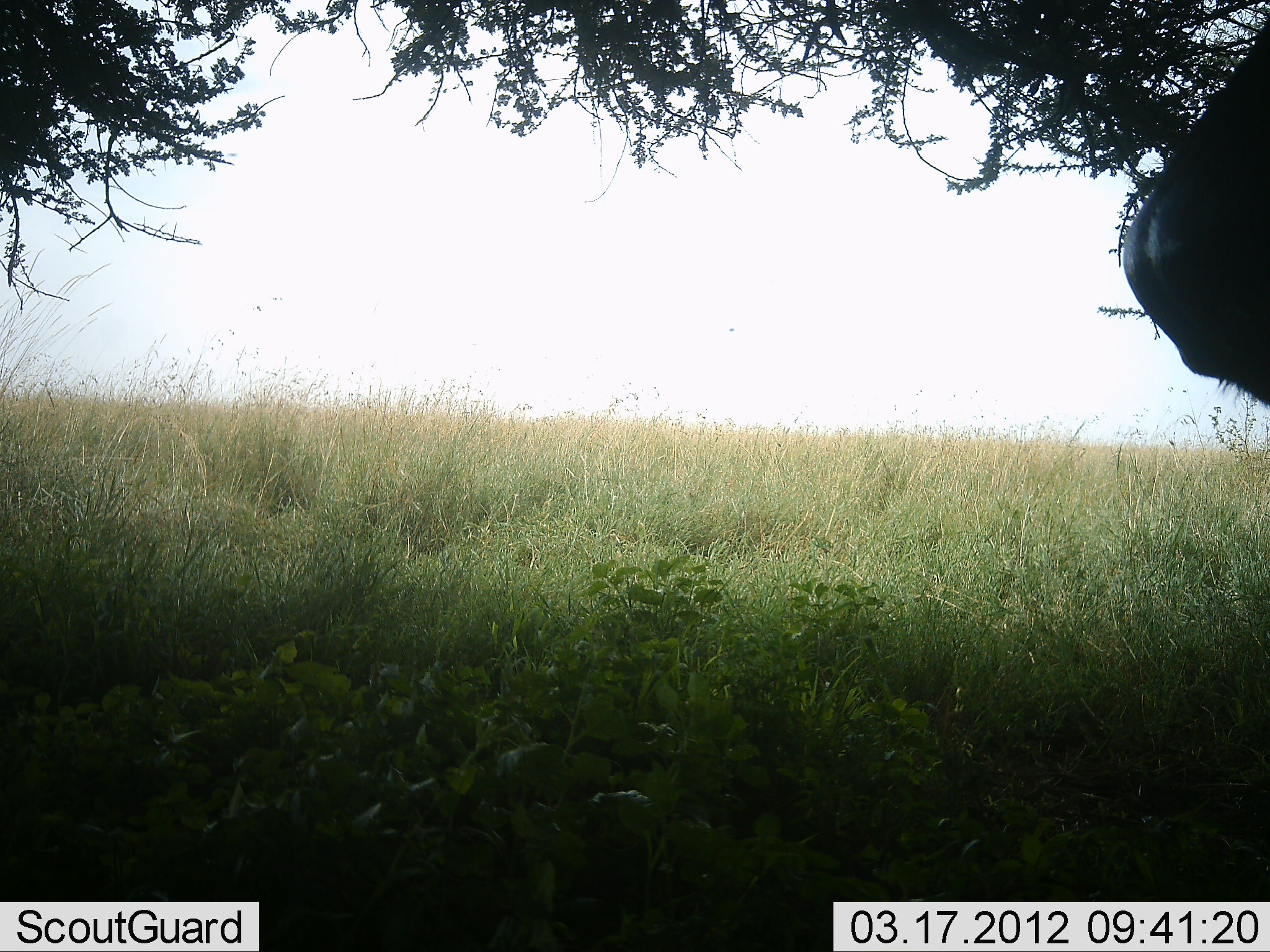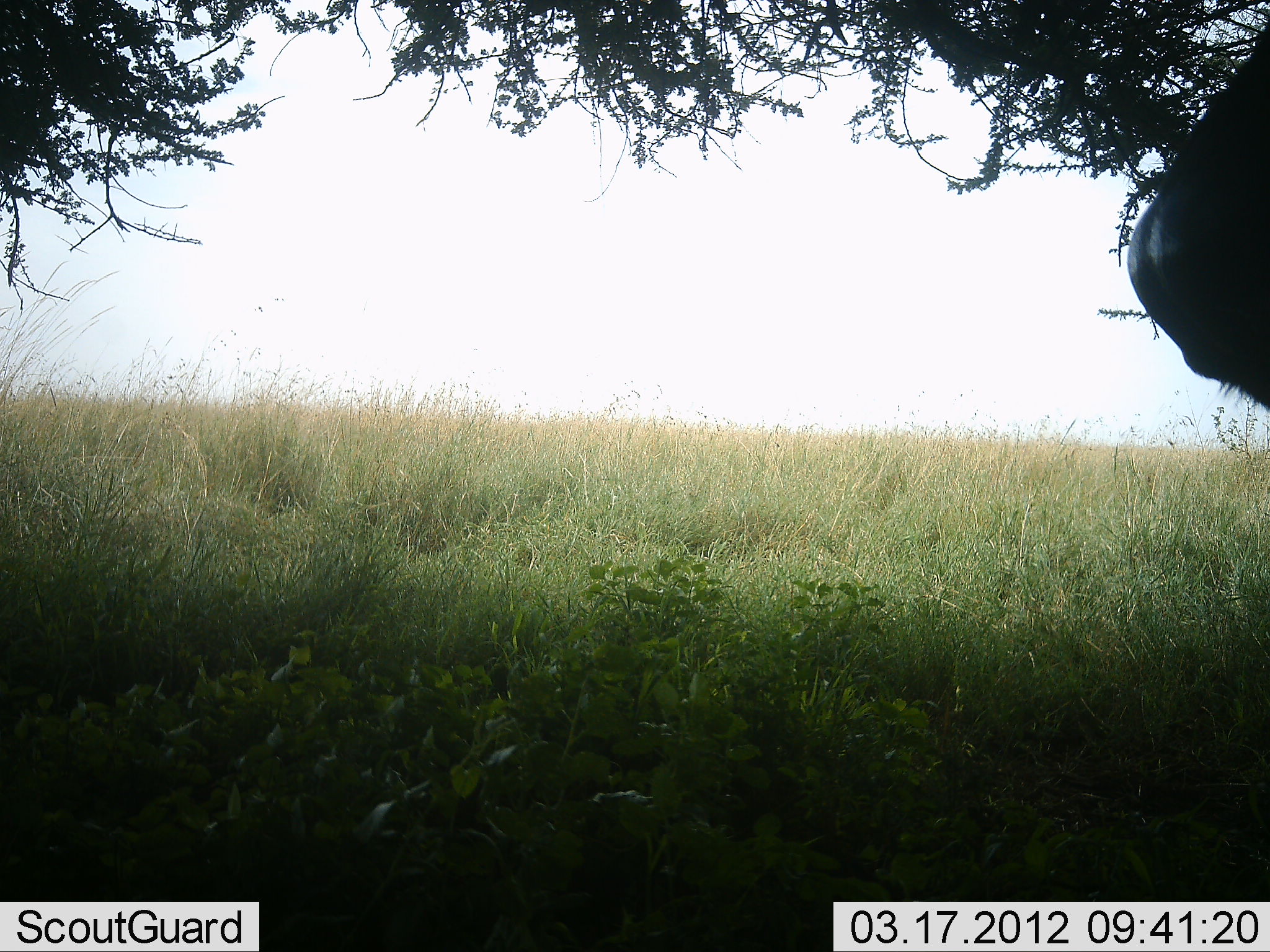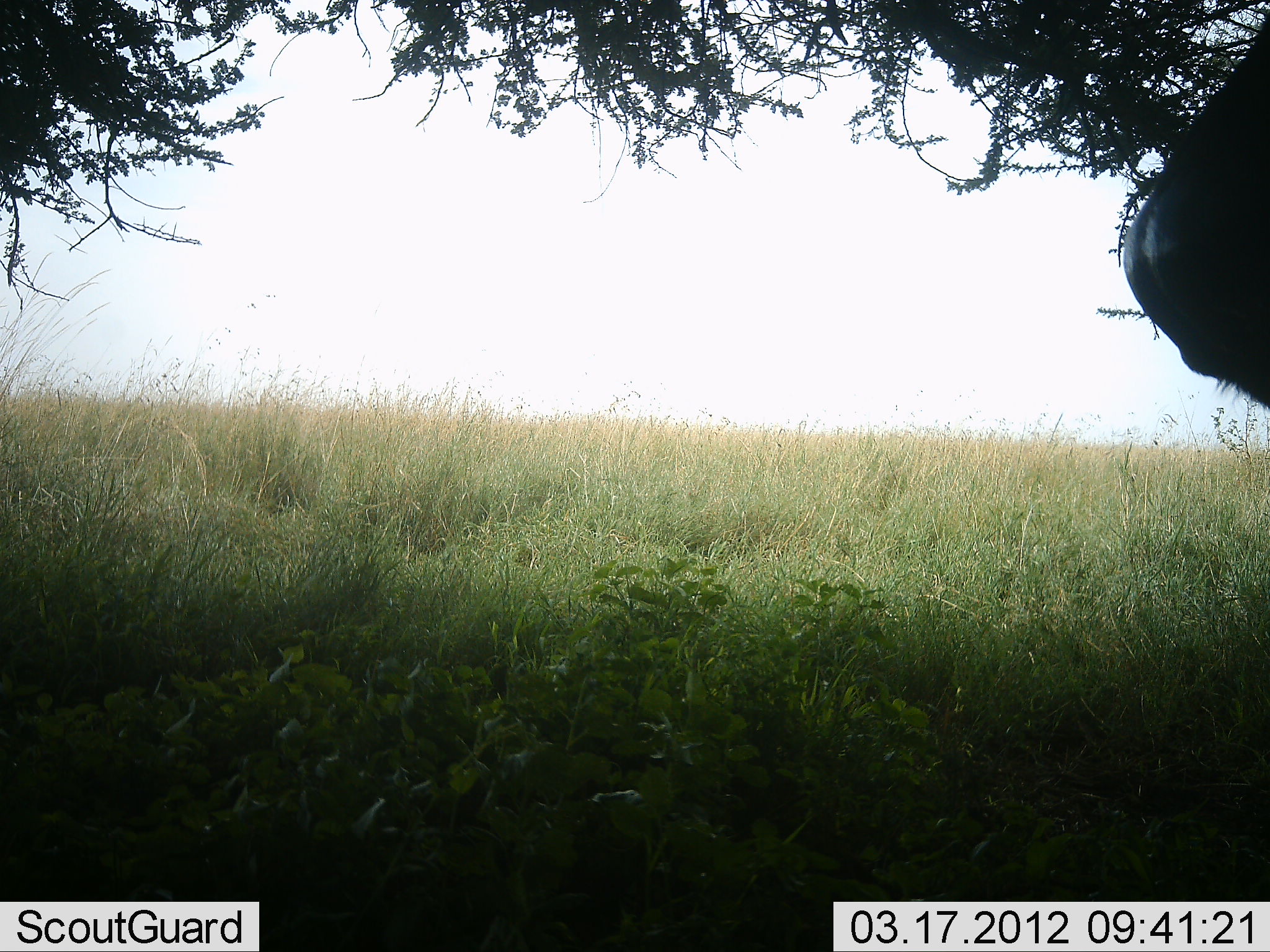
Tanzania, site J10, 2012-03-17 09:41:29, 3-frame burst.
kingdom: Animalia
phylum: Chordata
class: Mammalia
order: Artiodactyla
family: Bovidae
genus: Syncerus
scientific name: Syncerus caffer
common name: cape buffalo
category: buffalo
Buffalo (cape buffalo) (Syncerus caffer), count 1. Behavior (volunteer vote fractions): standing 100%, resting 0%, moving 0%, interacting 0%. Young present (vote fraction): 0%. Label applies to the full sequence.